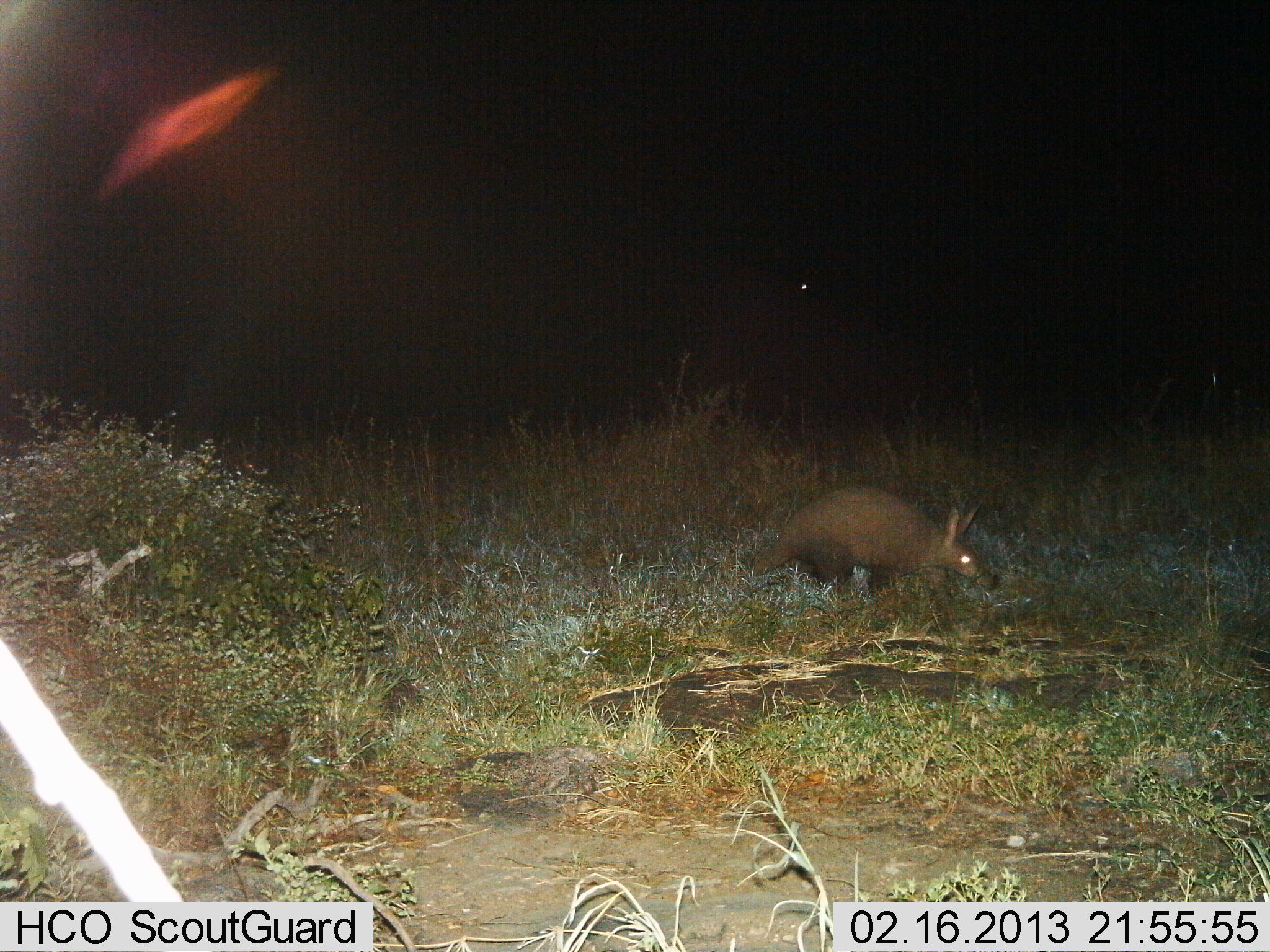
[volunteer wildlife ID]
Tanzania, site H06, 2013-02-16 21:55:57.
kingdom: Animalia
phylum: Chordata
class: Mammalia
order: Tubulidentata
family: Orycteropodidae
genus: Orycteropus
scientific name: Orycteropus afer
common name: aardvark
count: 1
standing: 40%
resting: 0%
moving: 60%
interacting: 0%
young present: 0%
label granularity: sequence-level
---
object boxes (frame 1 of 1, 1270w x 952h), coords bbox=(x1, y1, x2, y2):
animal: bbox=(744, 484, 999, 623)